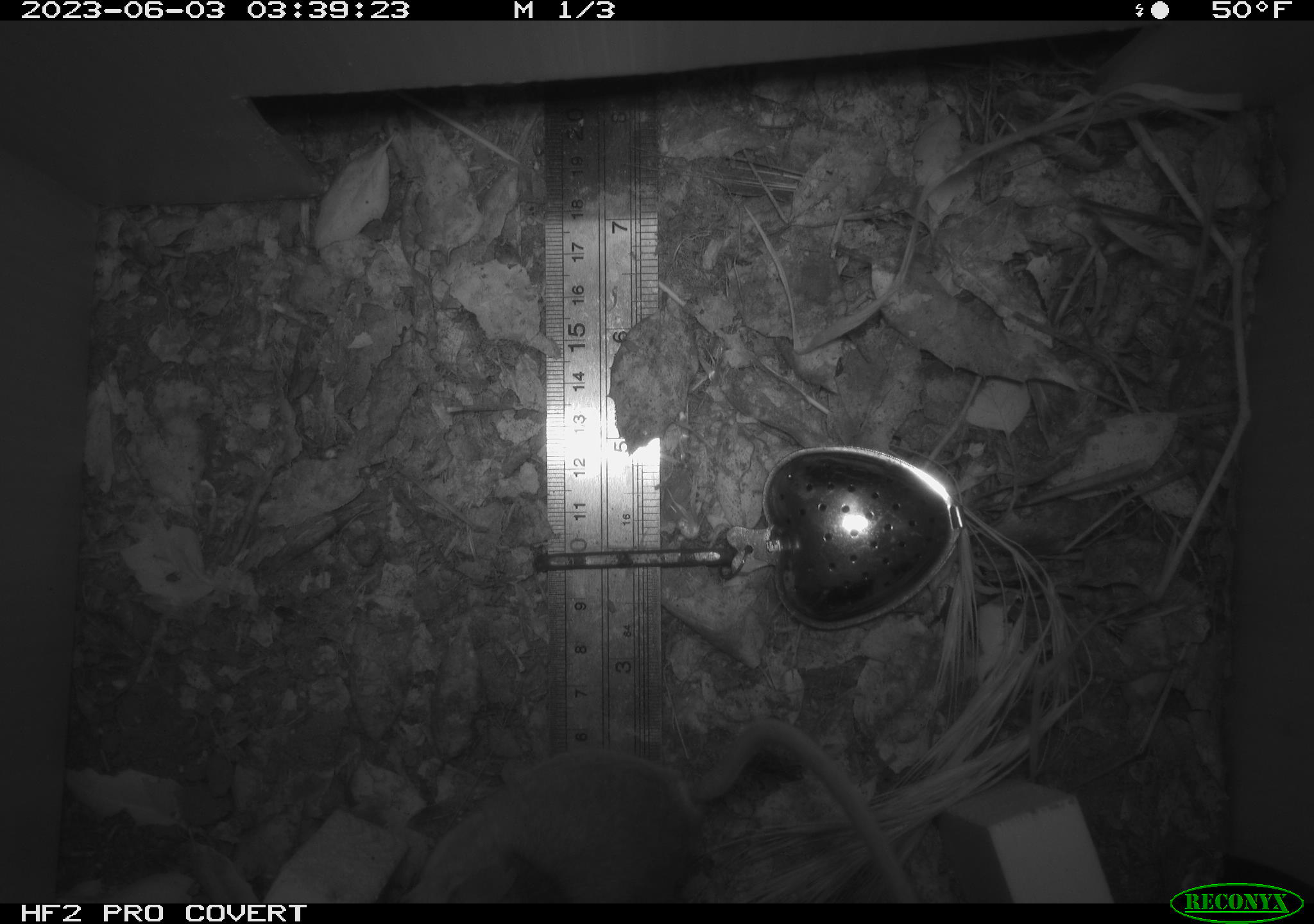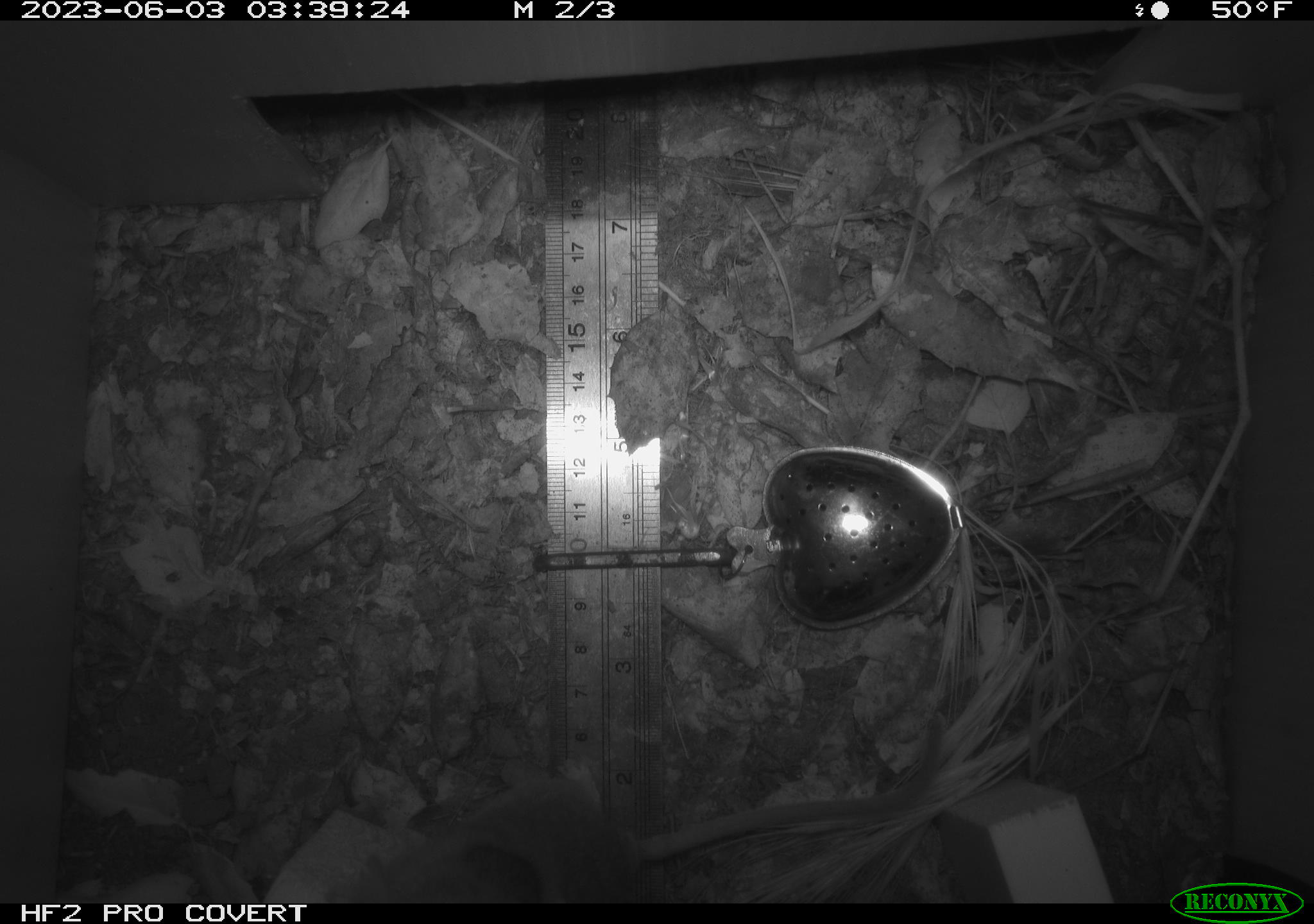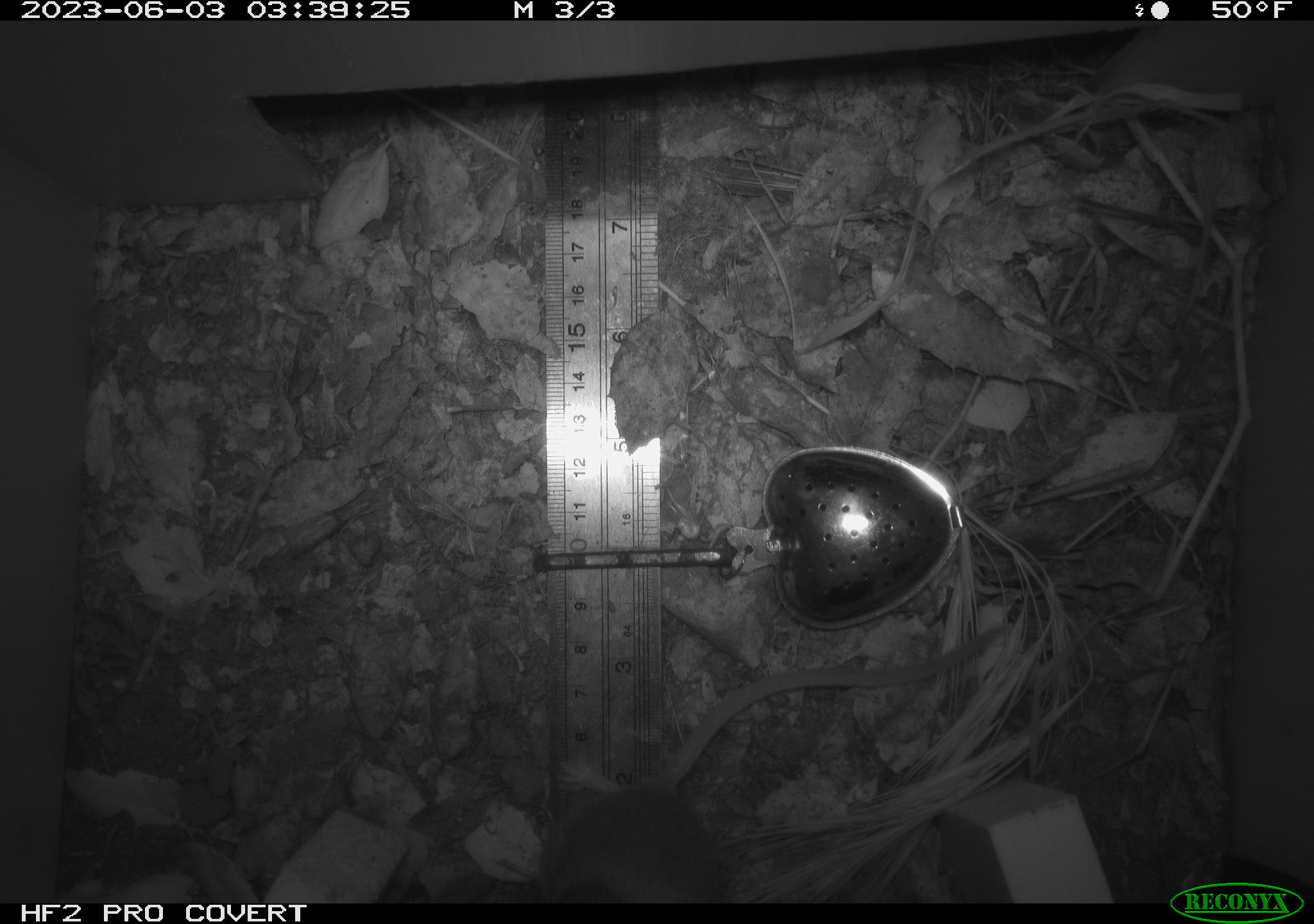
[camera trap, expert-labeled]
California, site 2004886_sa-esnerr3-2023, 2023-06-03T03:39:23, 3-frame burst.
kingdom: Animalia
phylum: Chordata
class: Mammalia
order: Rodentia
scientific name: Rodentia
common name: mouse species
Mouse species (Rodentia).